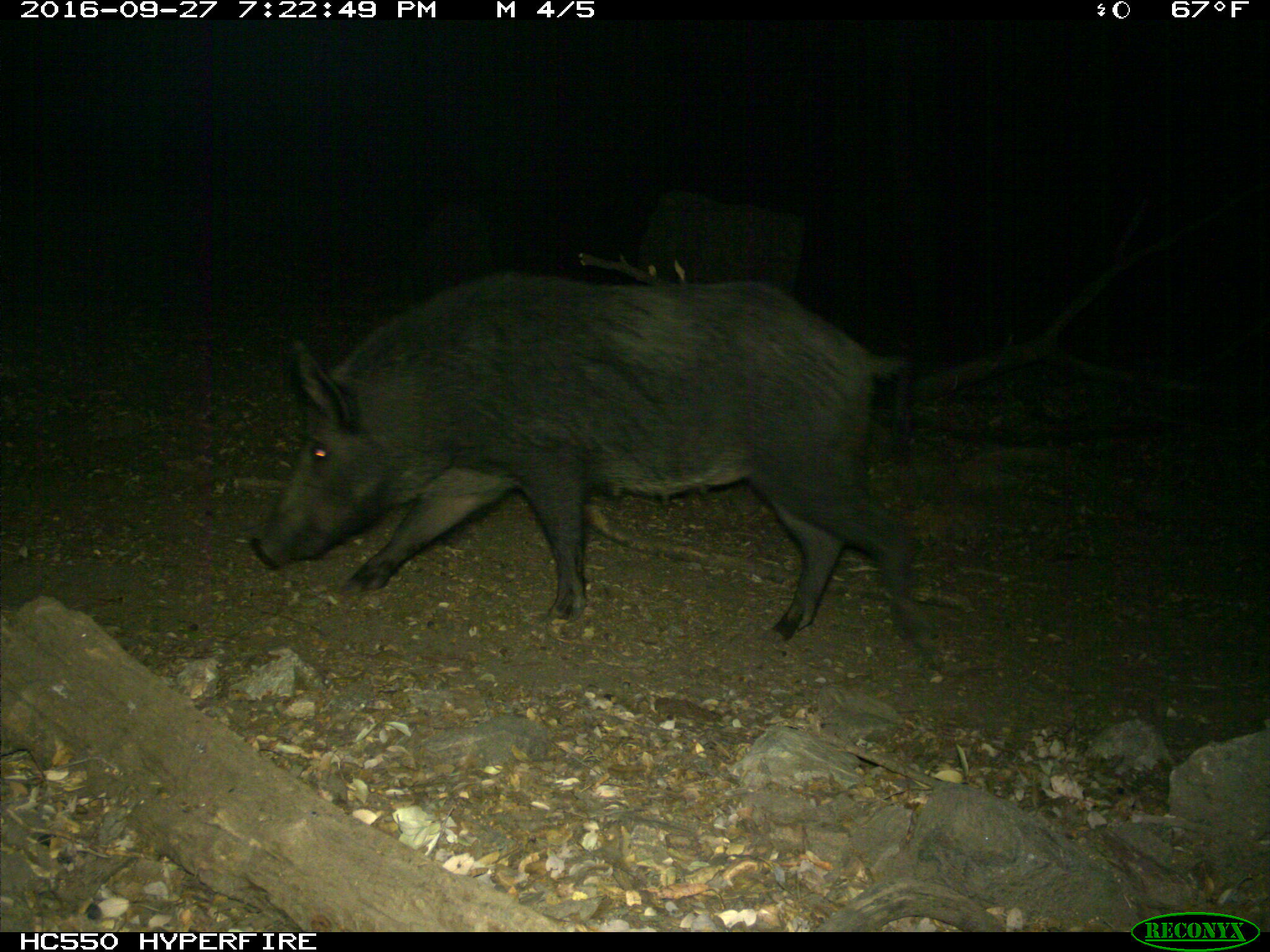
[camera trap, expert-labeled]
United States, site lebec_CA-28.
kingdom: Animalia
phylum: Chordata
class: Mammalia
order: Artiodactyla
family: Suidae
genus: Sus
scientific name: Sus scrofa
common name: wild boar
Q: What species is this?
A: Sus scrofa (wild boar).